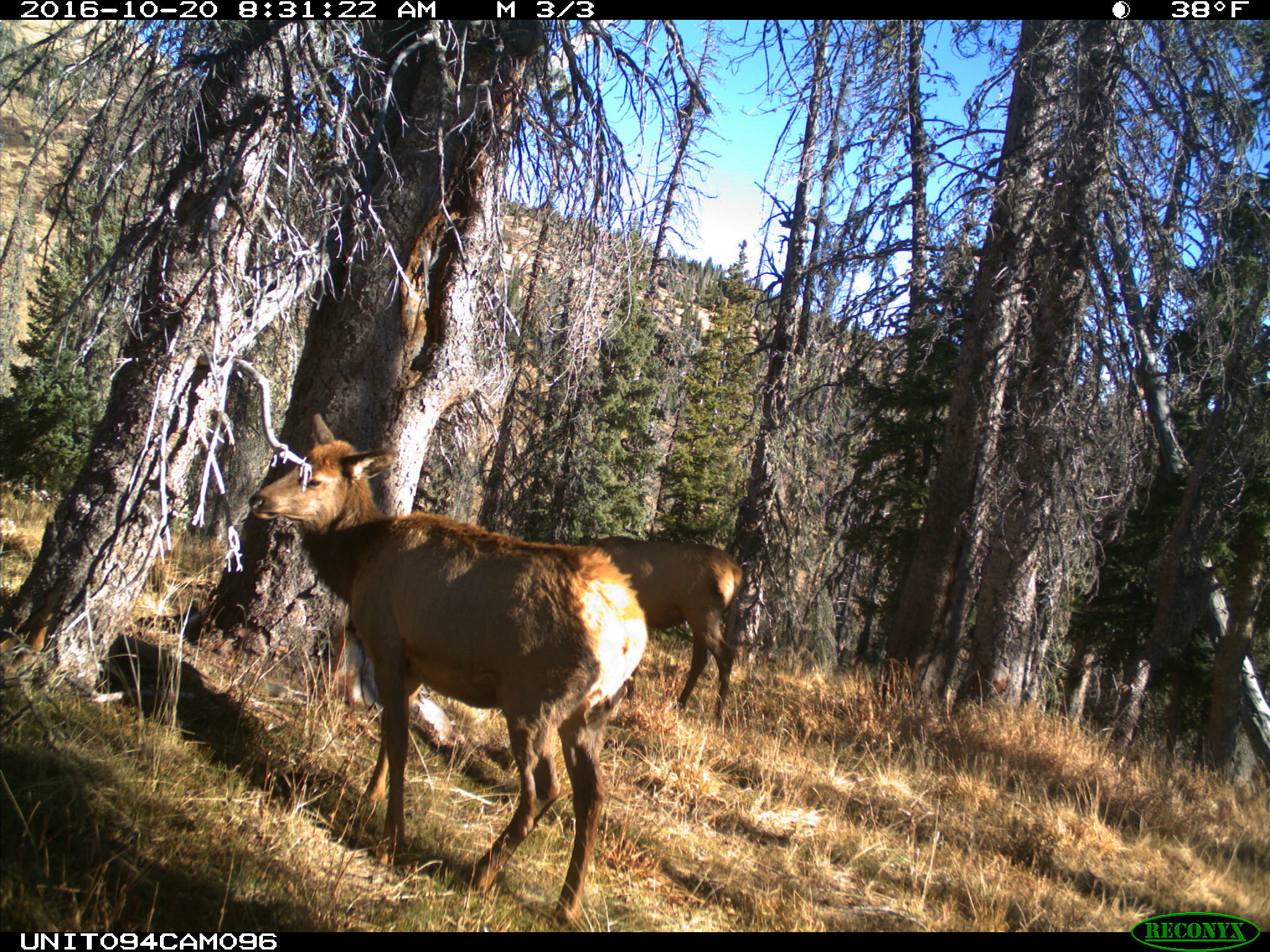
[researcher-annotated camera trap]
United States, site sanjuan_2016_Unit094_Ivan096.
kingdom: Animalia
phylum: Chordata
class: Mammalia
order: Artiodactyla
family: Cervidae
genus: Cervus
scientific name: Cervus elaphus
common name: red deer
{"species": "Cervus elaphus (red deer)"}